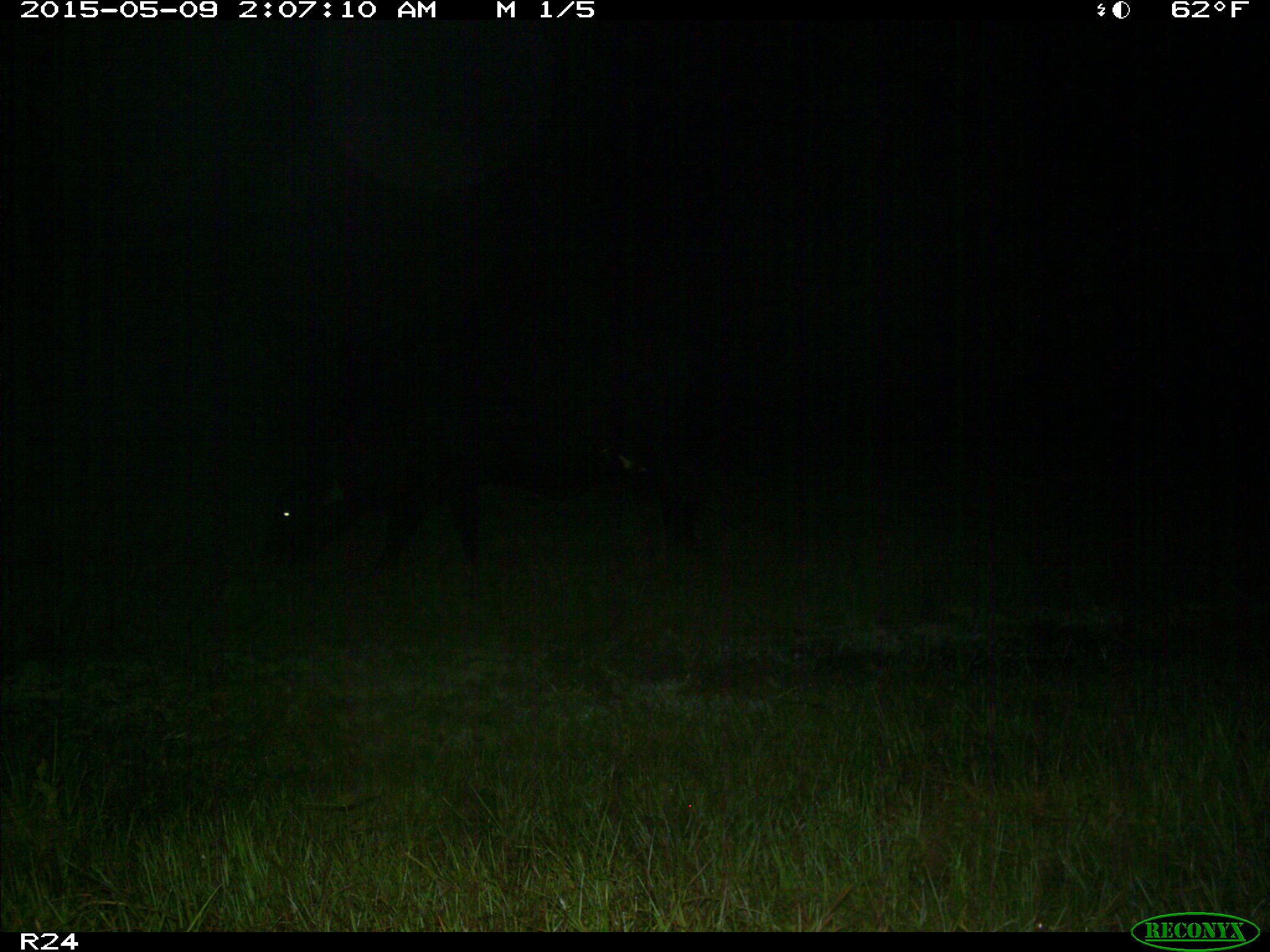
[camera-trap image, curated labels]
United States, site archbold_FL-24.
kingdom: Animalia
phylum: Chordata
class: Mammalia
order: Artiodactyla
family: Bovidae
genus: Bos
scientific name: Bos taurus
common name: domestic cow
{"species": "Bos taurus (domestic cow)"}